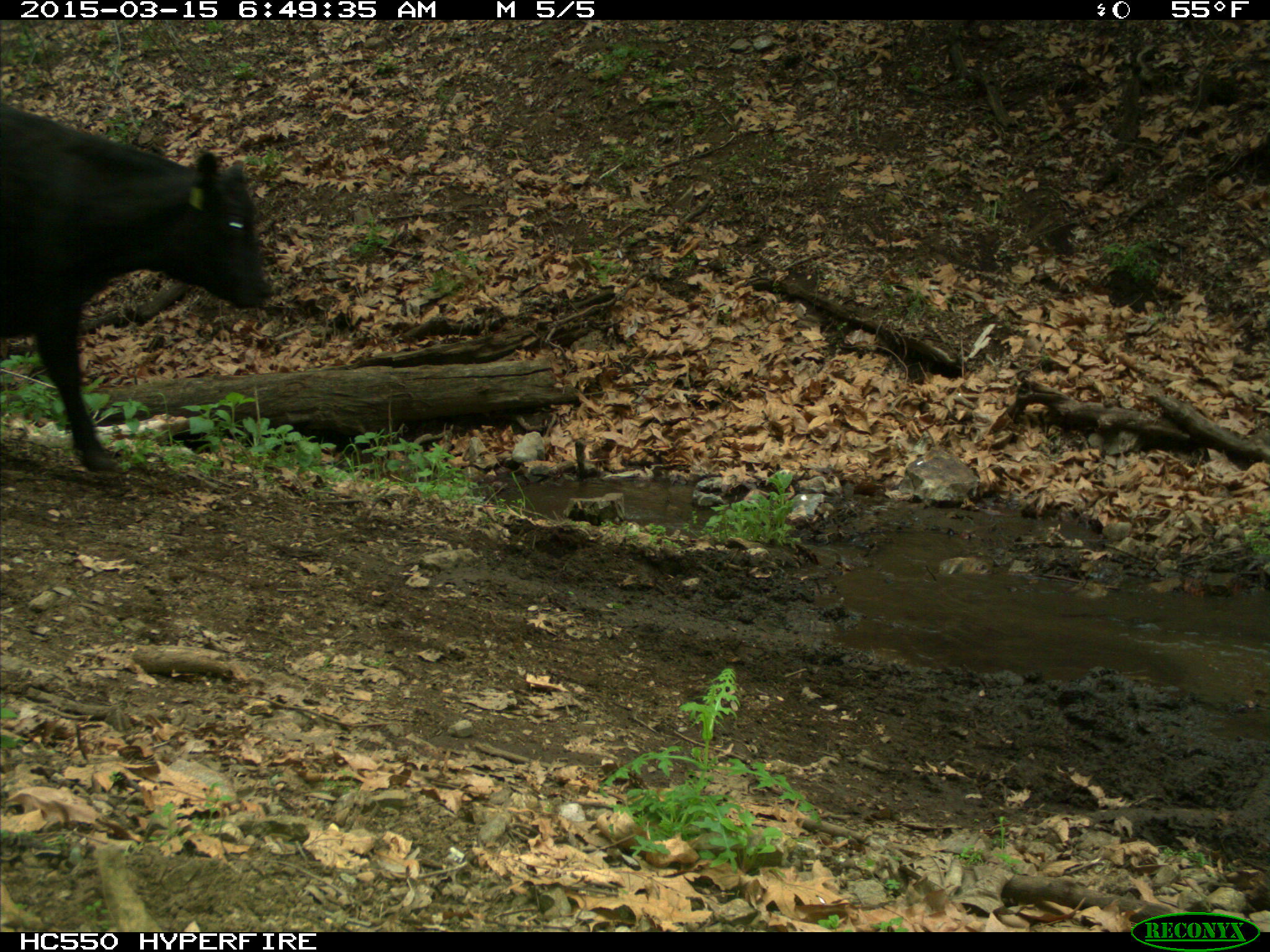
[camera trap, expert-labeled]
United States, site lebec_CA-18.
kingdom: Animalia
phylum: Chordata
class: Mammalia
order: Artiodactyla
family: Bovidae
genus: Bos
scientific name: Bos taurus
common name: domestic cow